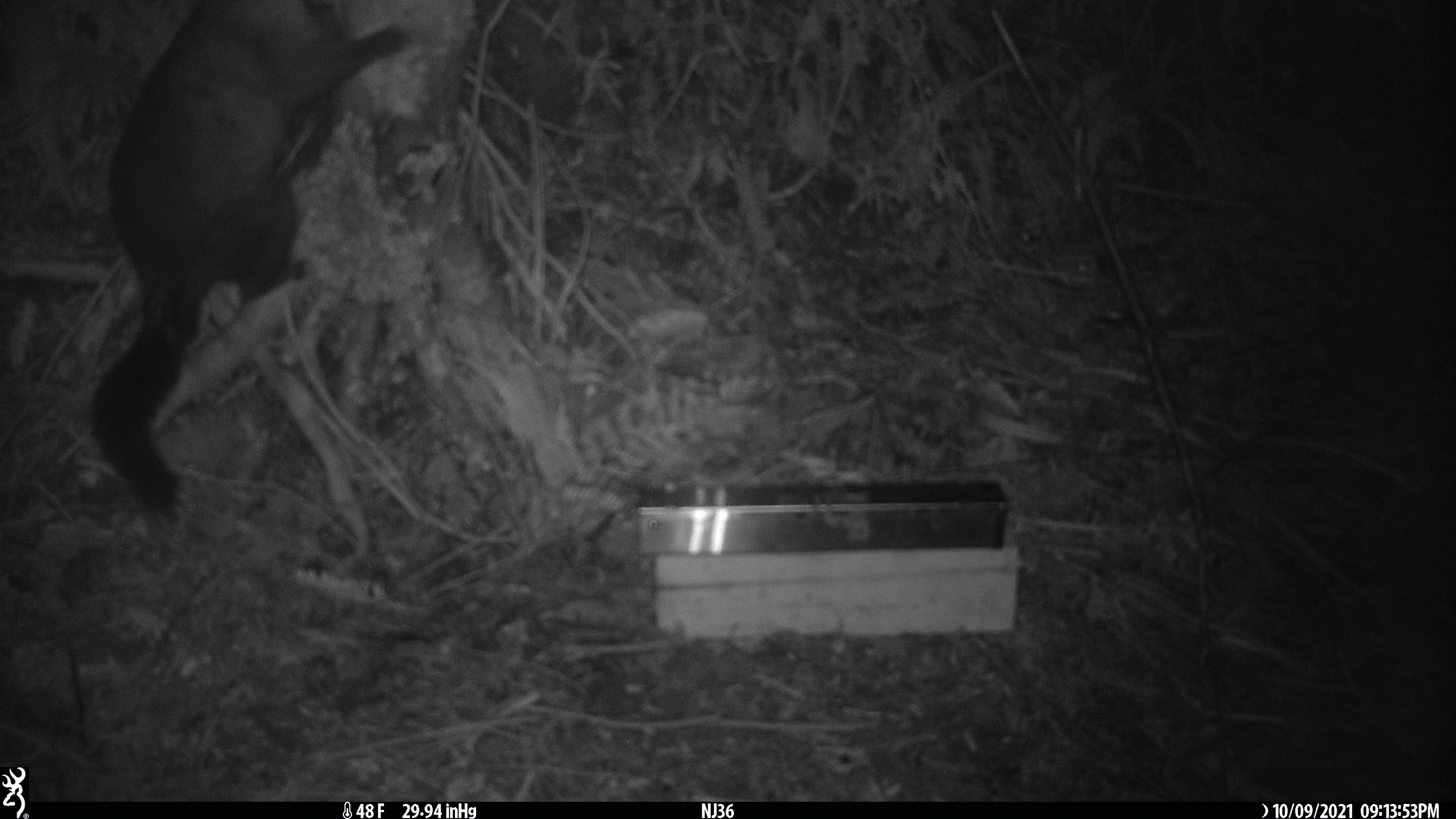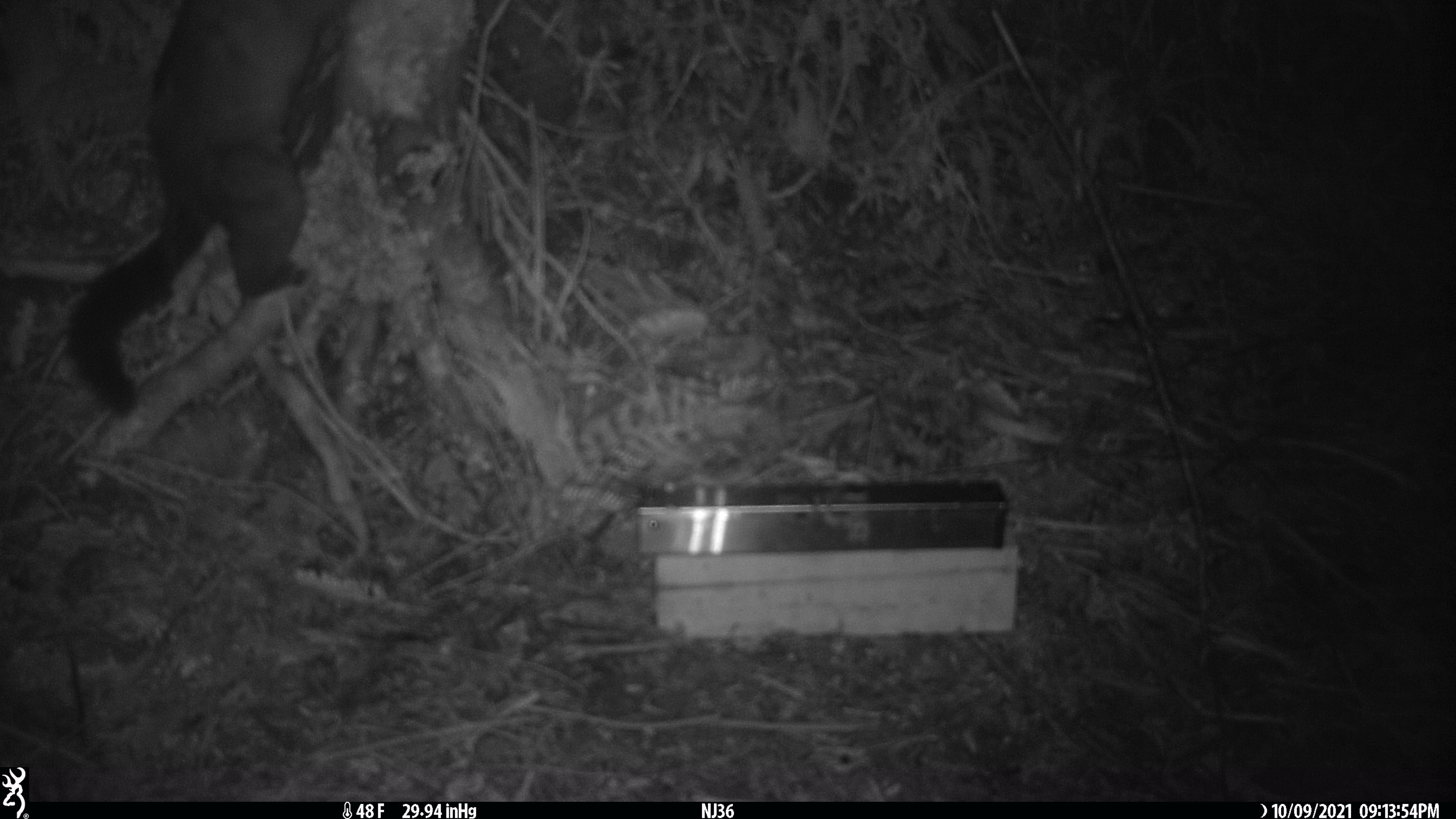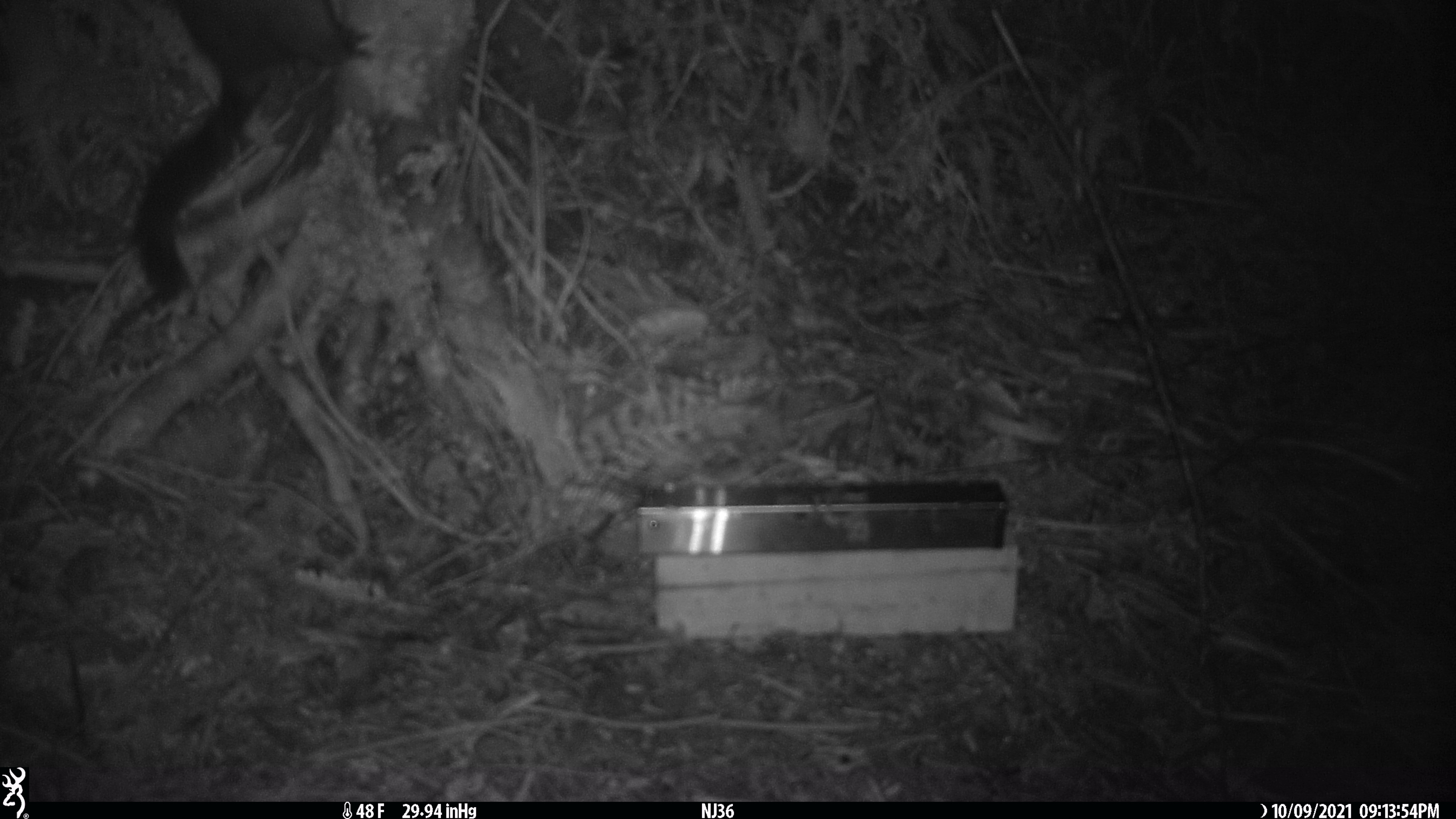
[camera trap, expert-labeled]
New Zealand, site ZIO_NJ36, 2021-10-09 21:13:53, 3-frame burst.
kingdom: Animalia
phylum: Chordata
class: Mammalia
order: Diprotodontia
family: Phalangeridae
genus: Trichosurus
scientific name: Trichosurus vulpecula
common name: common brushtail possum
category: possum